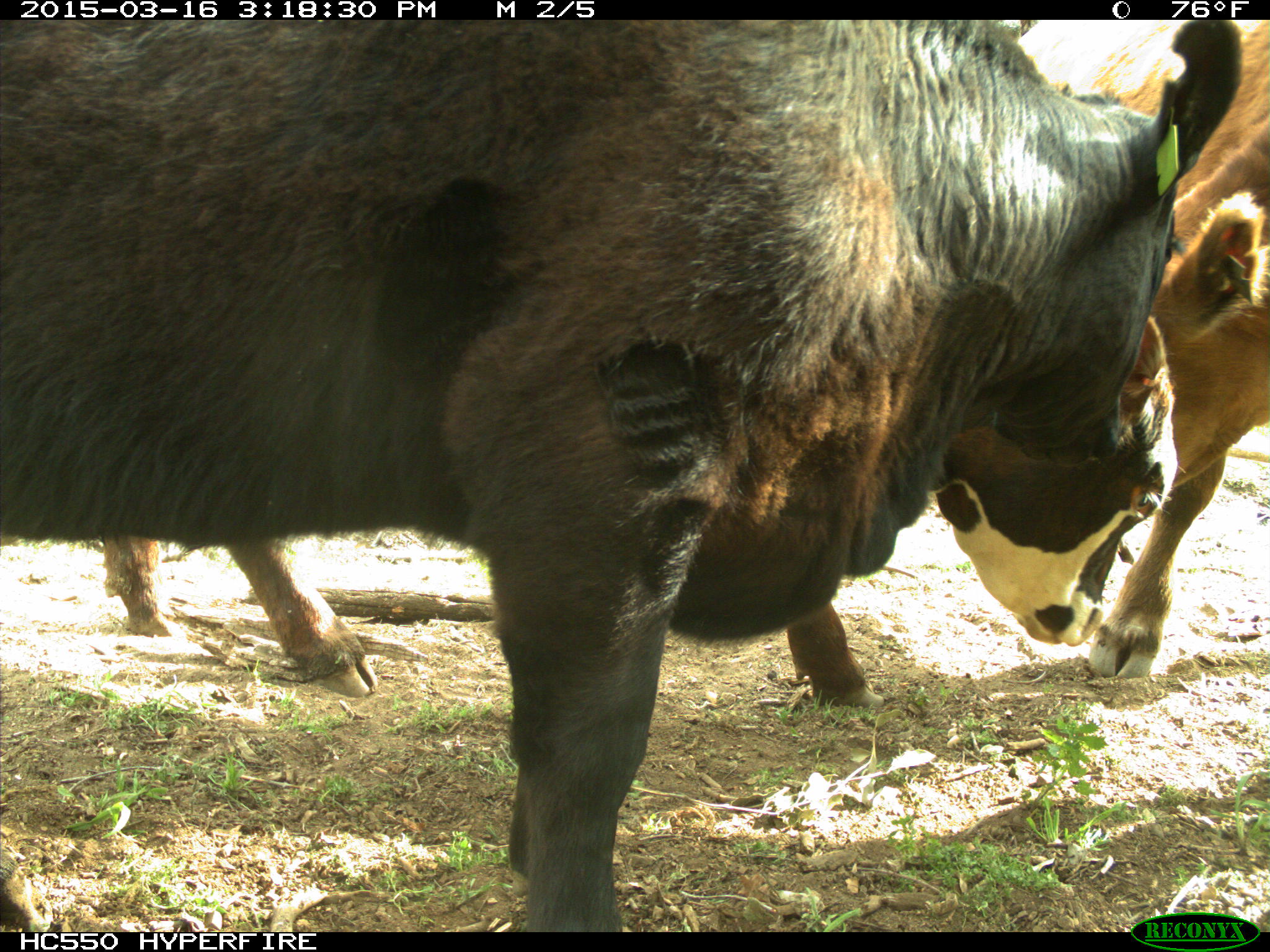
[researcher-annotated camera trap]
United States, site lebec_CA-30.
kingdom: Animalia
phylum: Chordata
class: Mammalia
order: Artiodactyla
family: Bovidae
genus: Bos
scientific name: Bos taurus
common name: domestic cow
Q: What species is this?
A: Bos taurus (domestic cow).